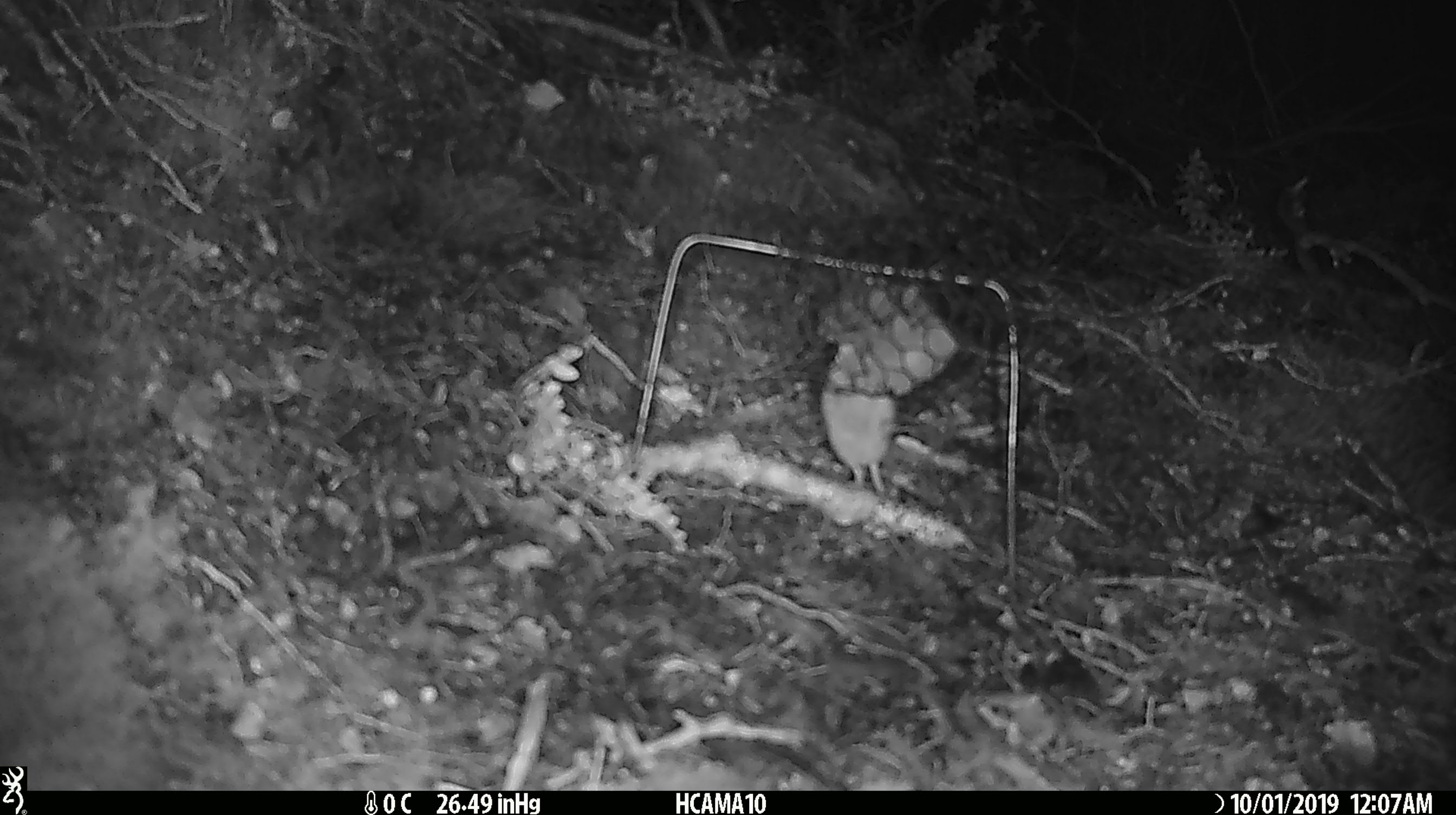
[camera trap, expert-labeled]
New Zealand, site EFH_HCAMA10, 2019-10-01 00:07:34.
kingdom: Animalia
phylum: Chordata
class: Mammalia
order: Rodentia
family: Muridae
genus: Mus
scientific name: Mus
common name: mouse